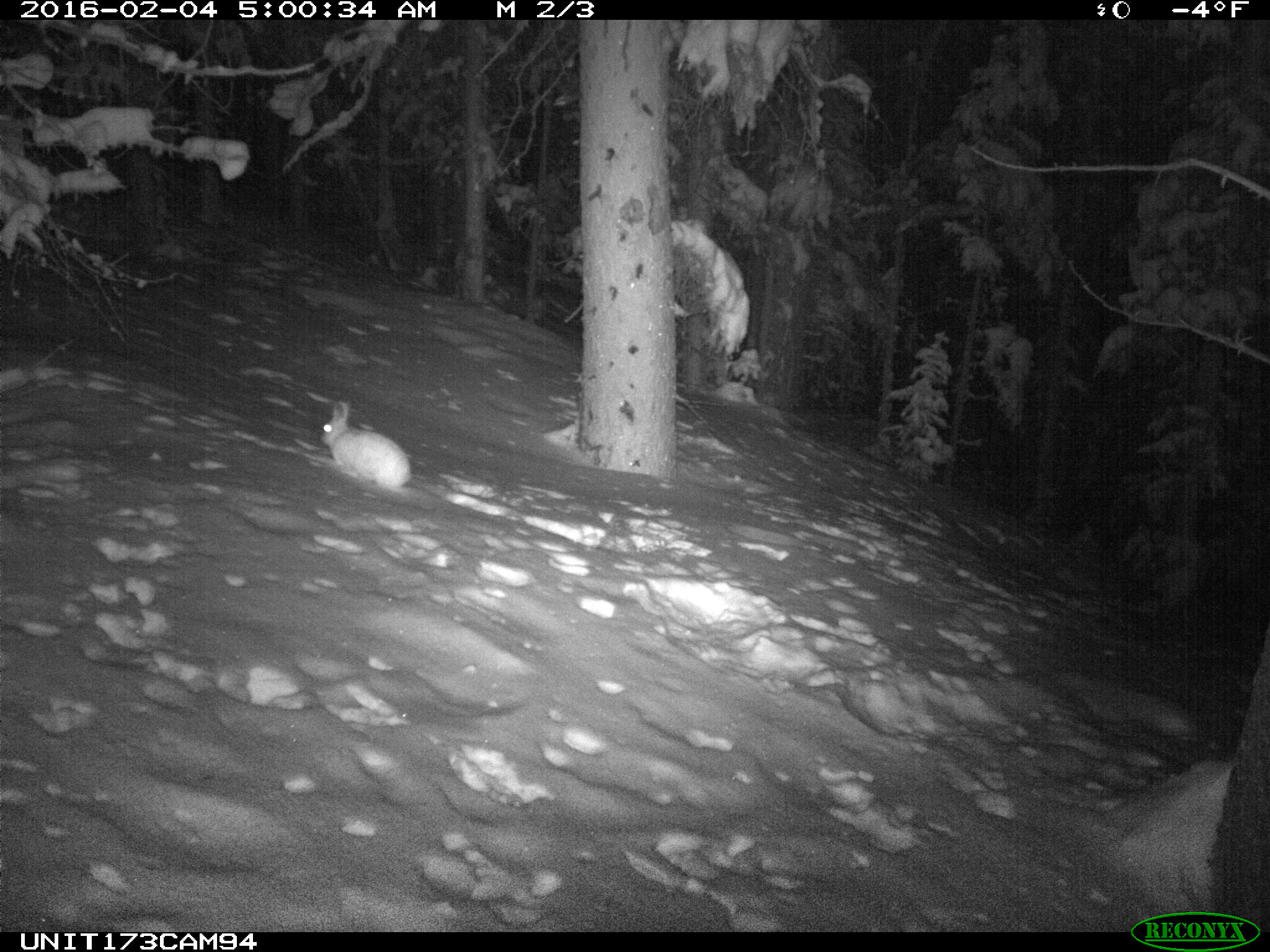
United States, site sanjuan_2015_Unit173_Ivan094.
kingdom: Animalia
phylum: Chordata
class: Mammalia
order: Lagomorpha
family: Leporidae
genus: Lepus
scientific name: Lepus americanus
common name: snowshoe hare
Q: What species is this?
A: Lepus americanus (snowshoe hare).